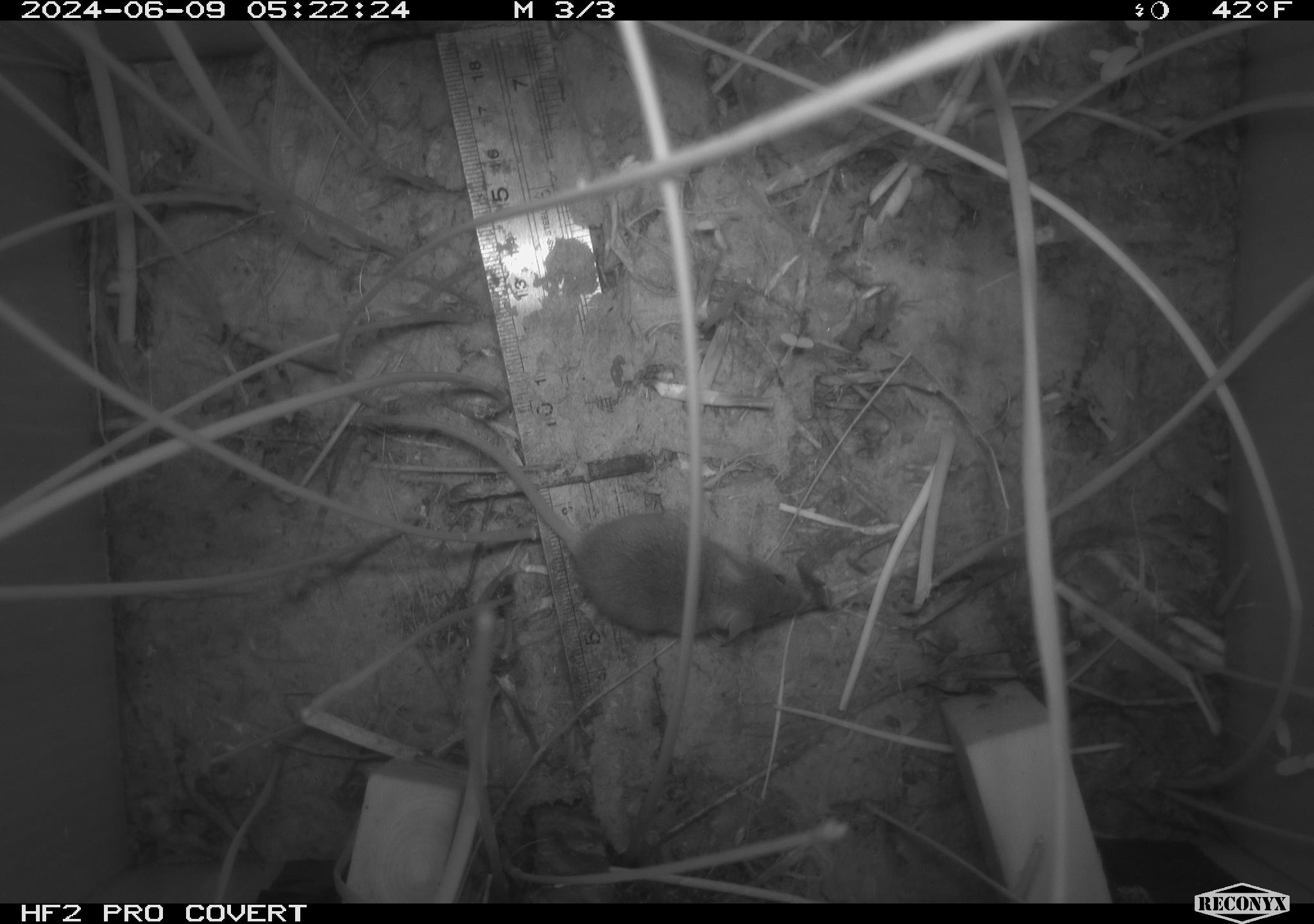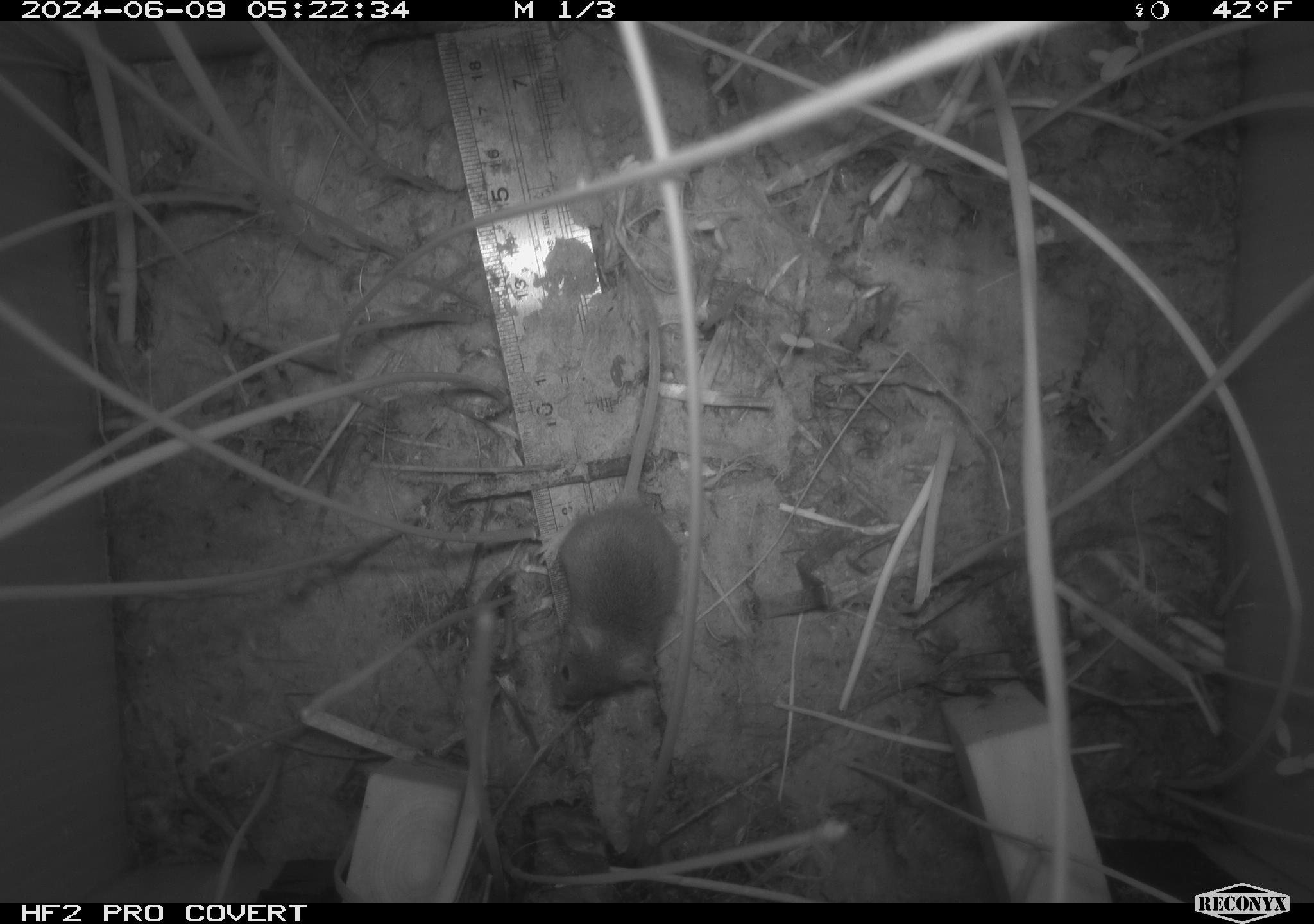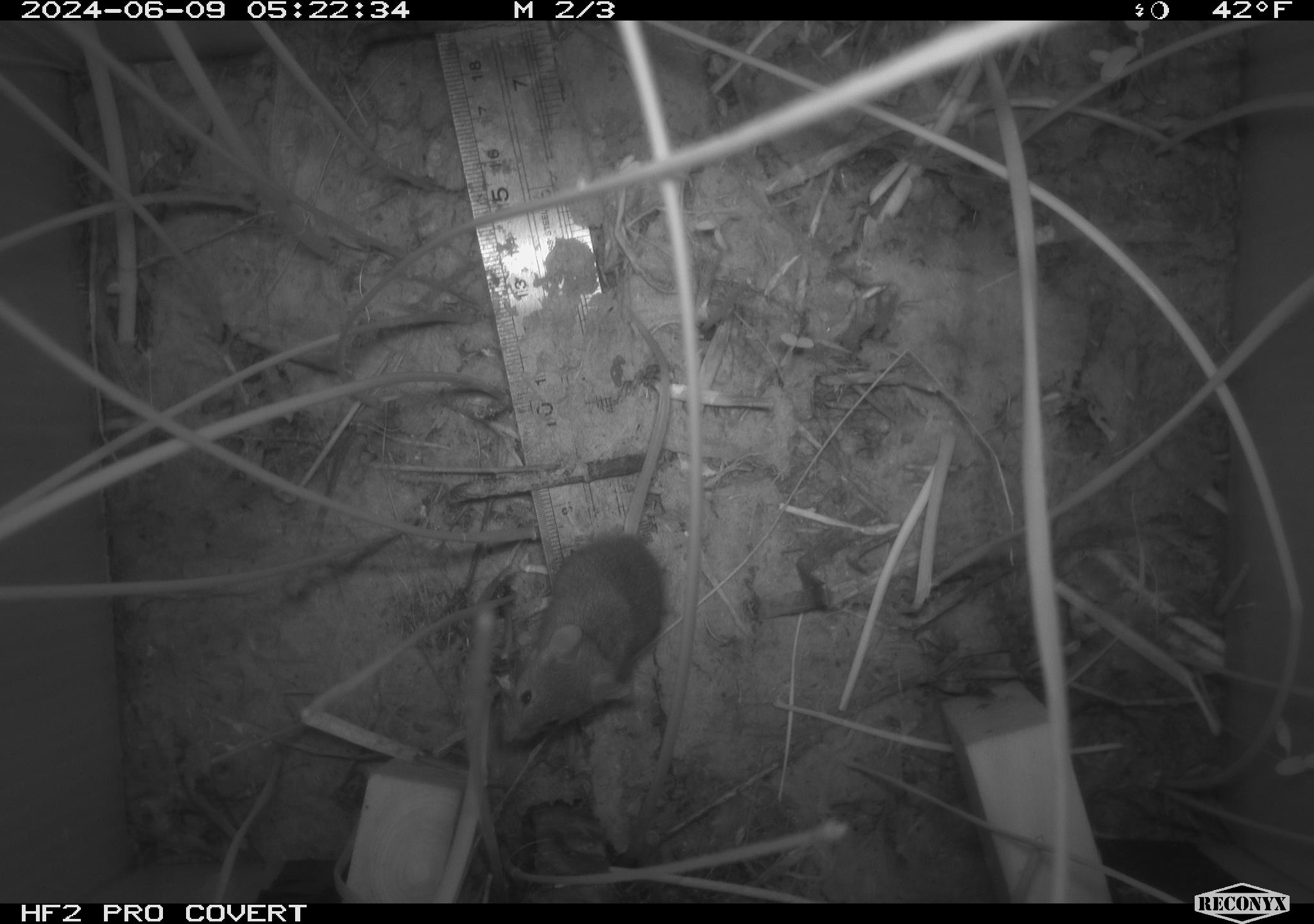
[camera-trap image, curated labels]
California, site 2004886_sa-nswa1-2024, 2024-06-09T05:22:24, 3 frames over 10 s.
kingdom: Animalia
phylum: Chordata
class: Mammalia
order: Rodentia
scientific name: Rodentia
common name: rodent